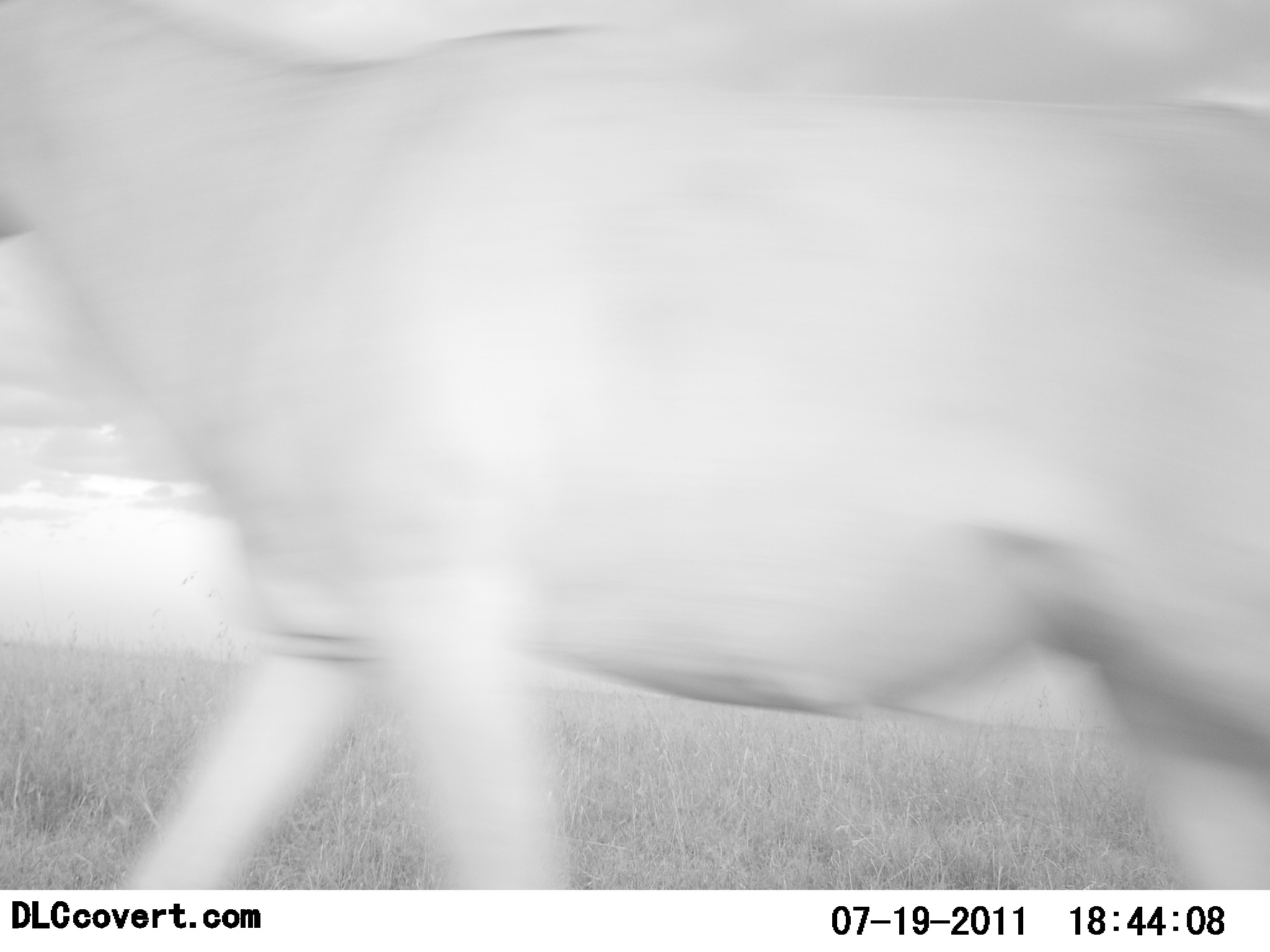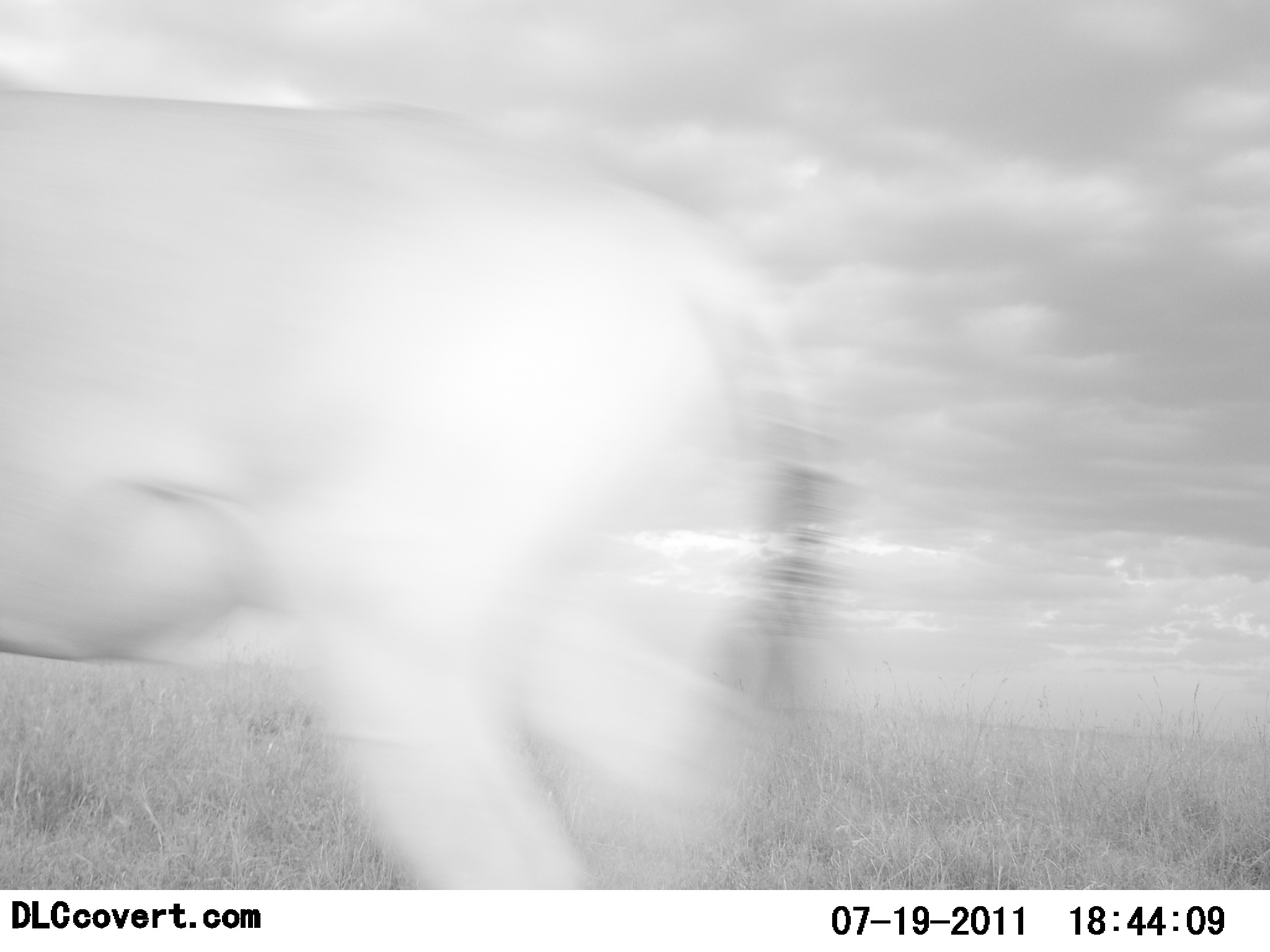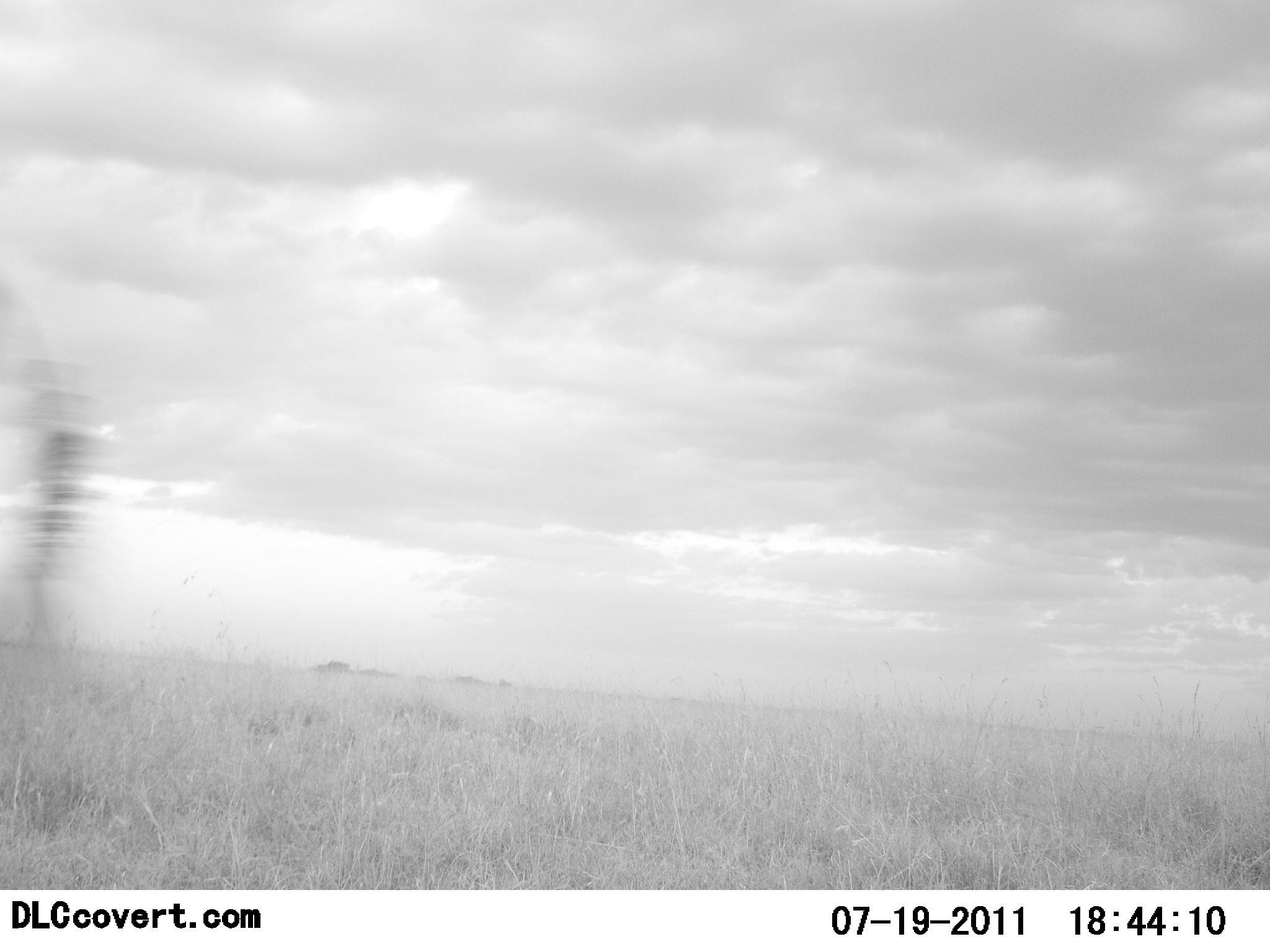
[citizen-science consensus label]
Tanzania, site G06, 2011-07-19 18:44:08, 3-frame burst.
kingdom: Animalia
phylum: Chordata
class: Mammalia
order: Artiodactyla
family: Bovidae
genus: Alcelaphus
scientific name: Alcelaphus buselaphus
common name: hartebeest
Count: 1.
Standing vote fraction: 0%.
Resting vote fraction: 0%.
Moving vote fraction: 100%.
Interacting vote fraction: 0%.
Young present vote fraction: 0%.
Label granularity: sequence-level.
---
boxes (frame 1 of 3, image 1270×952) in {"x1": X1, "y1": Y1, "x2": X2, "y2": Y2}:
animal: {"x1": 1, "y1": 1, "x2": 1270, "y2": 889}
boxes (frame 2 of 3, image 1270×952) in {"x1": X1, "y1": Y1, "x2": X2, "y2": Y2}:
animal: {"x1": 0, "y1": 86, "x2": 881, "y2": 890}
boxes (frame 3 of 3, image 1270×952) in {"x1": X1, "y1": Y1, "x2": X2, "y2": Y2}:
animal: {"x1": 0, "y1": 285, "x2": 93, "y2": 824}